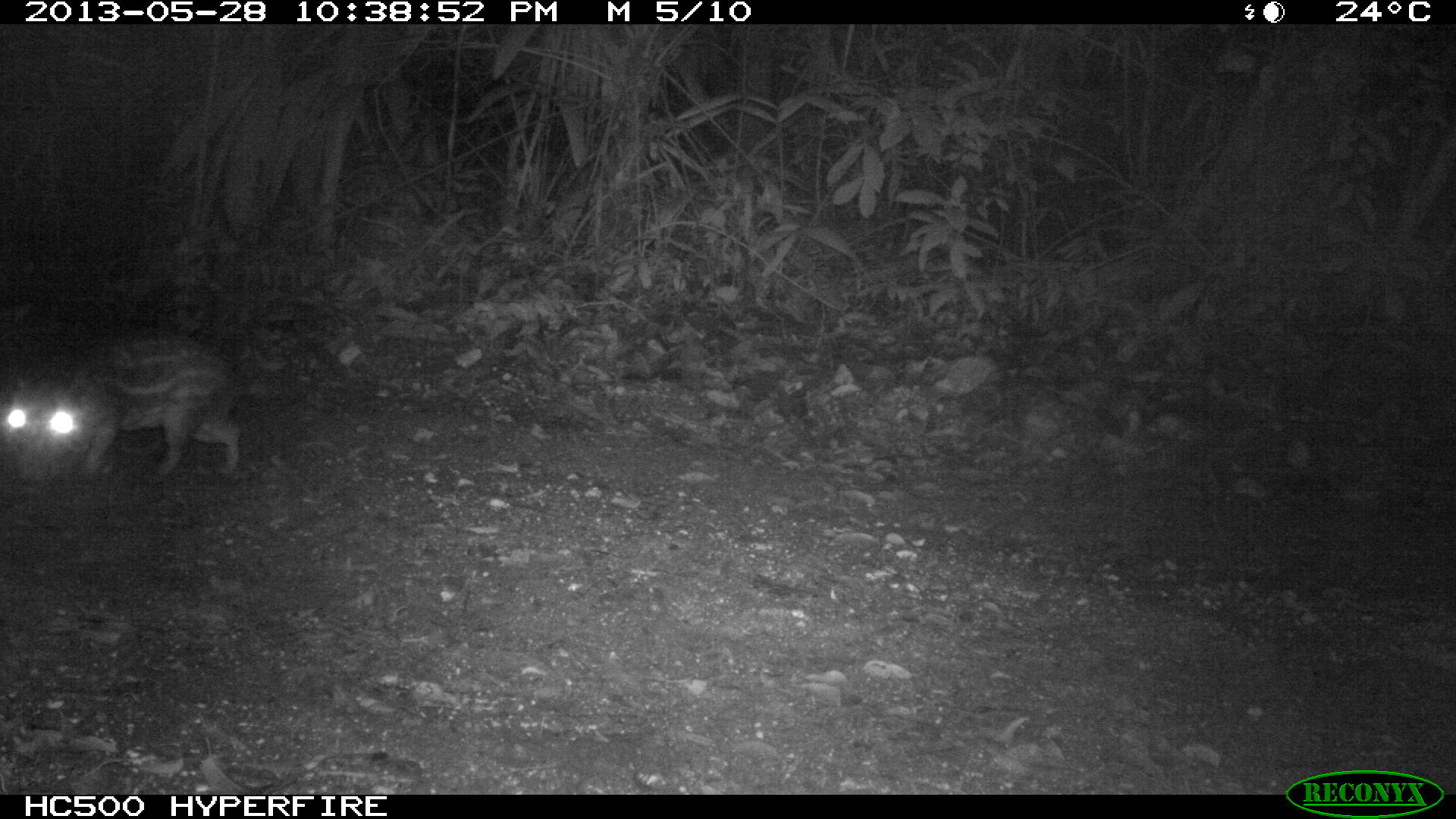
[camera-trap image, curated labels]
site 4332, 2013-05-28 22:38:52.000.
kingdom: Animalia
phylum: Chordata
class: Mammalia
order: Rodentia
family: Cuniculidae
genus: Cuniculus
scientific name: Cuniculus paca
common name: lowland paca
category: agouti paca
Agouti paca (lowland paca) (Cuniculus paca), count 1.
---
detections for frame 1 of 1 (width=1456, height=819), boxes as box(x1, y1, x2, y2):
agouti paca: box(3, 325, 245, 479)